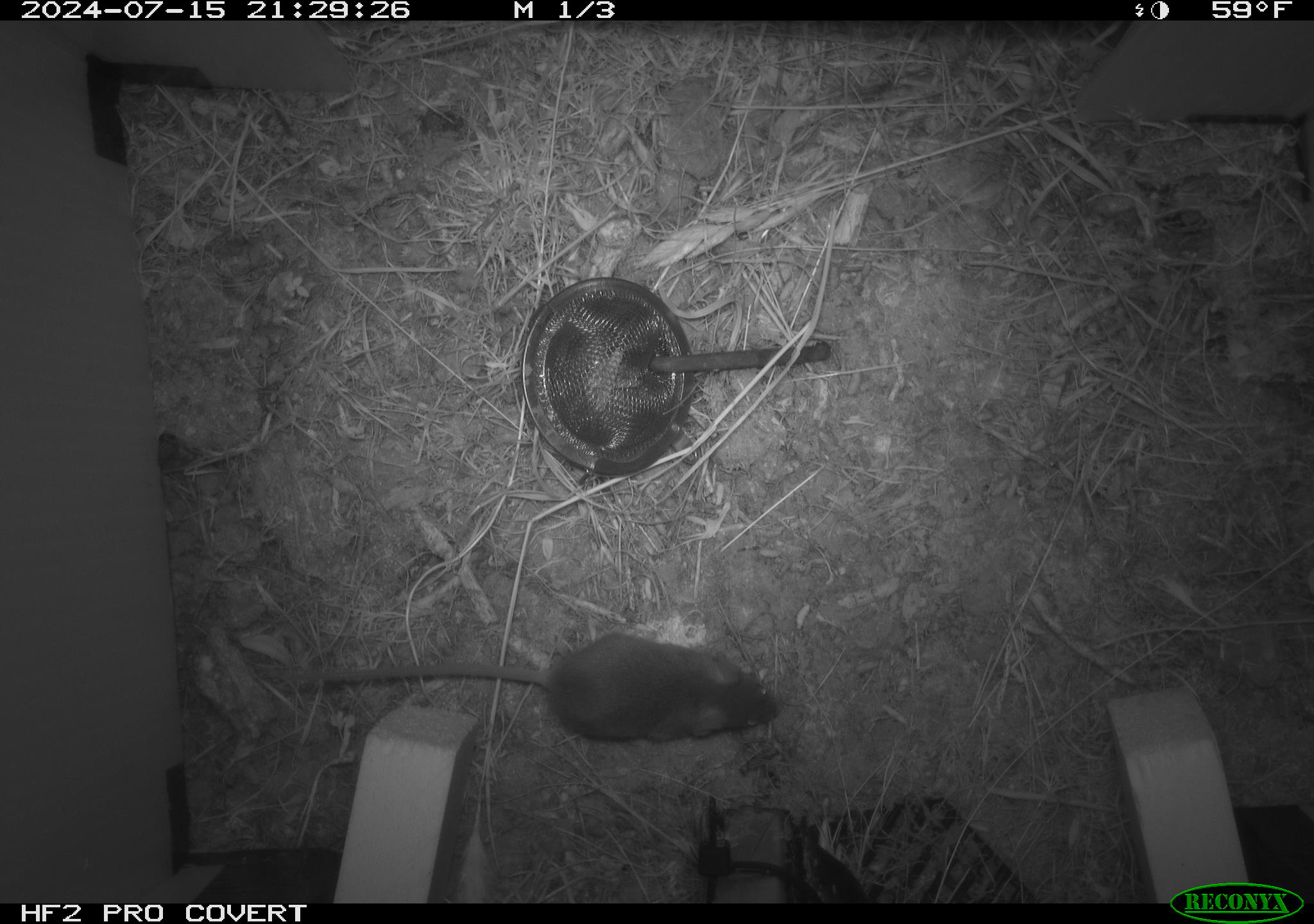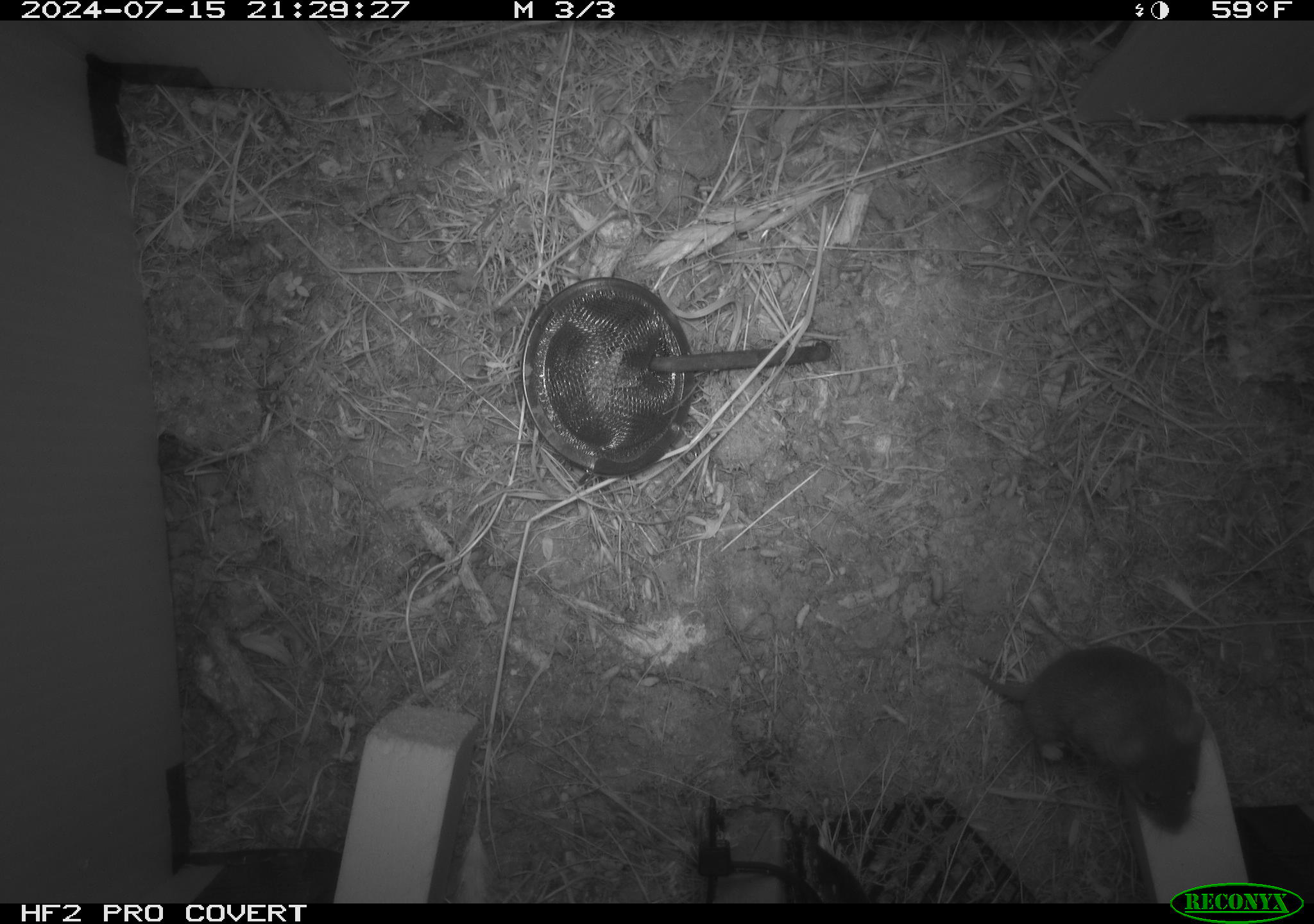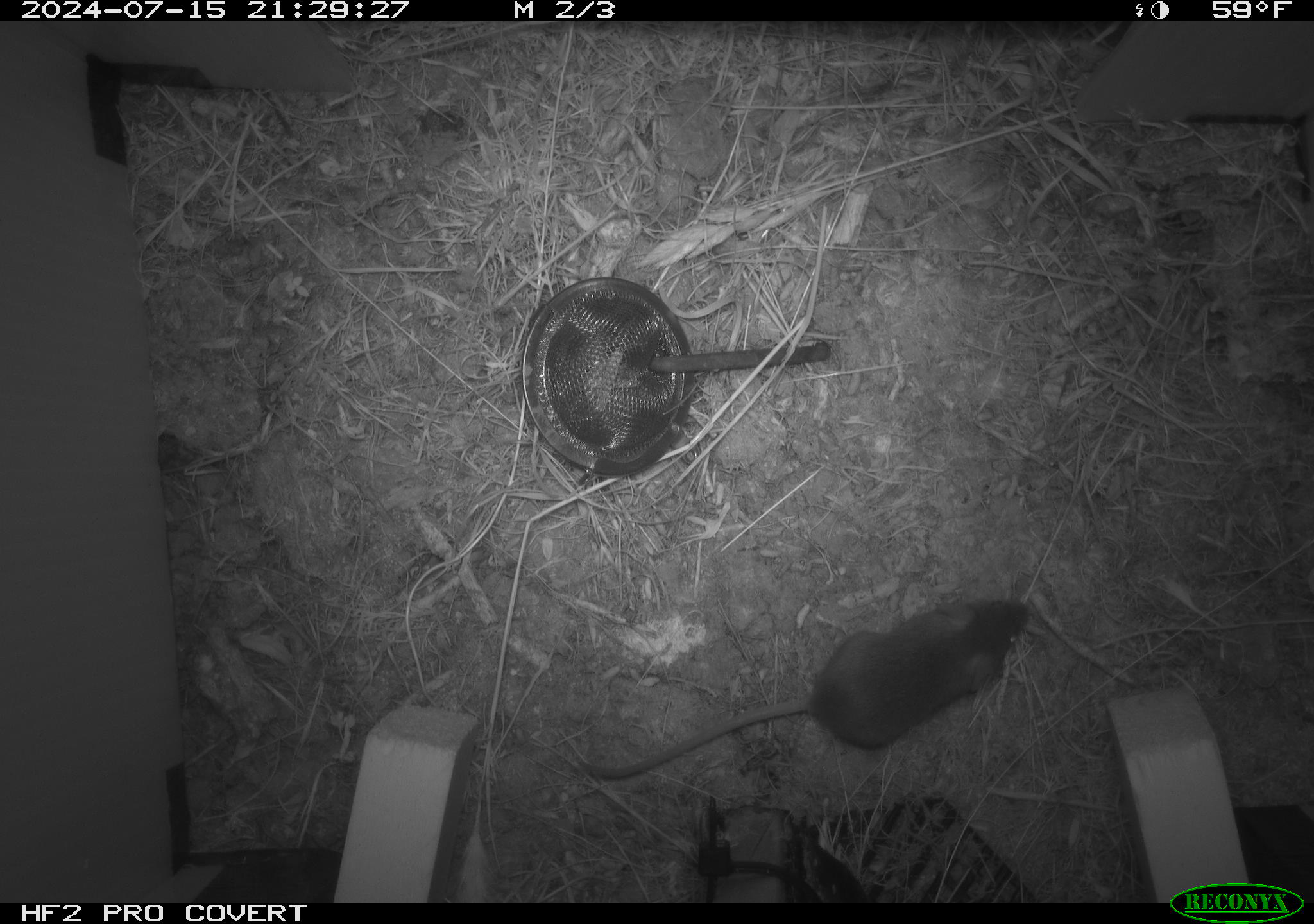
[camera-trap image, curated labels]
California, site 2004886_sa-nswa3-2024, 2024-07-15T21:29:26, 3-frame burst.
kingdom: Animalia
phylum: Chordata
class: Mammalia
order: Rodentia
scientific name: Rodentia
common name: rodent